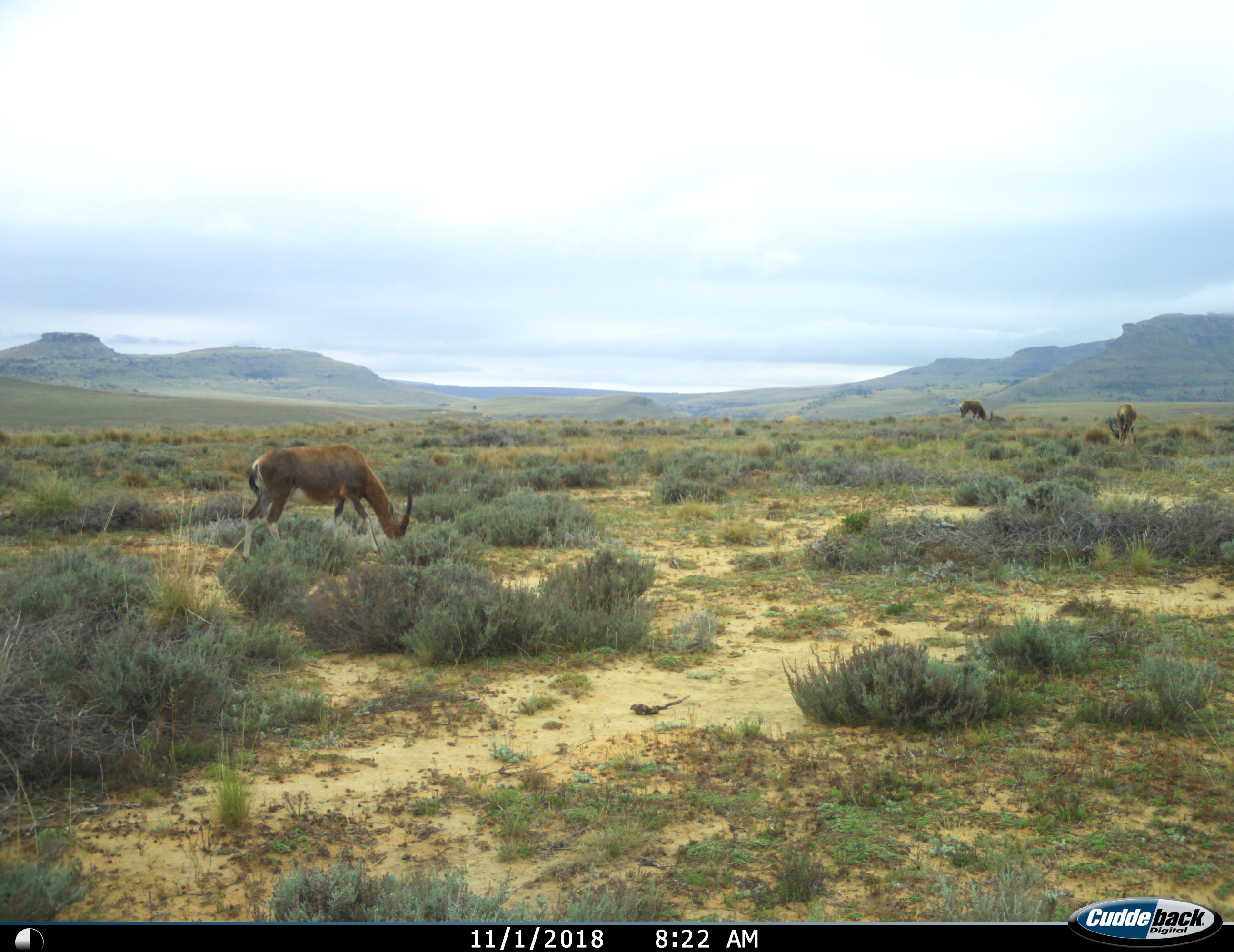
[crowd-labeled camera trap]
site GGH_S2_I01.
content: unidentified animal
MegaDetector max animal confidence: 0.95